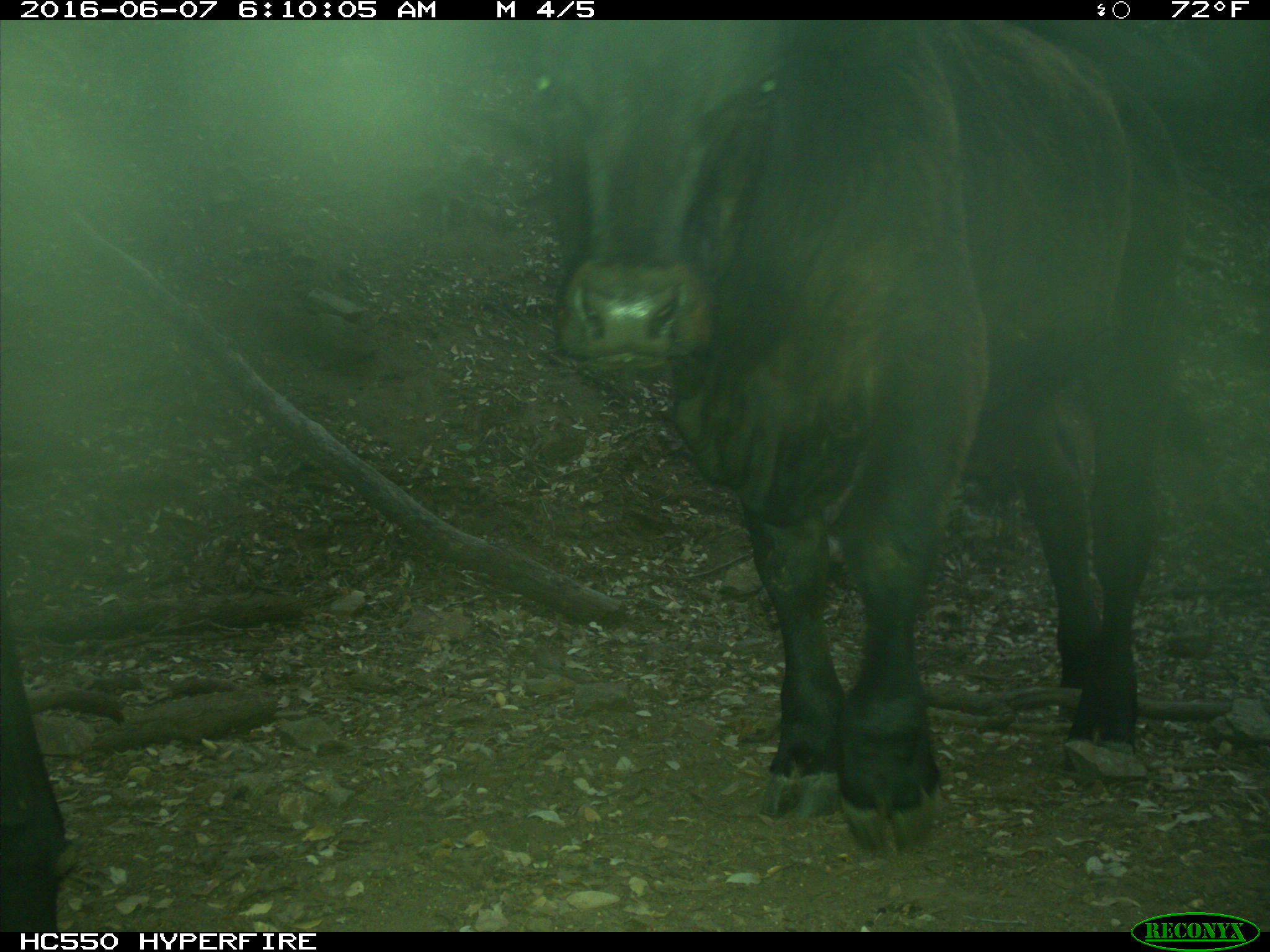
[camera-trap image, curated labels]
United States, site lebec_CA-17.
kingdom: Animalia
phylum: Chordata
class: Mammalia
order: Artiodactyla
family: Bovidae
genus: Bos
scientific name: Bos taurus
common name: domestic cow